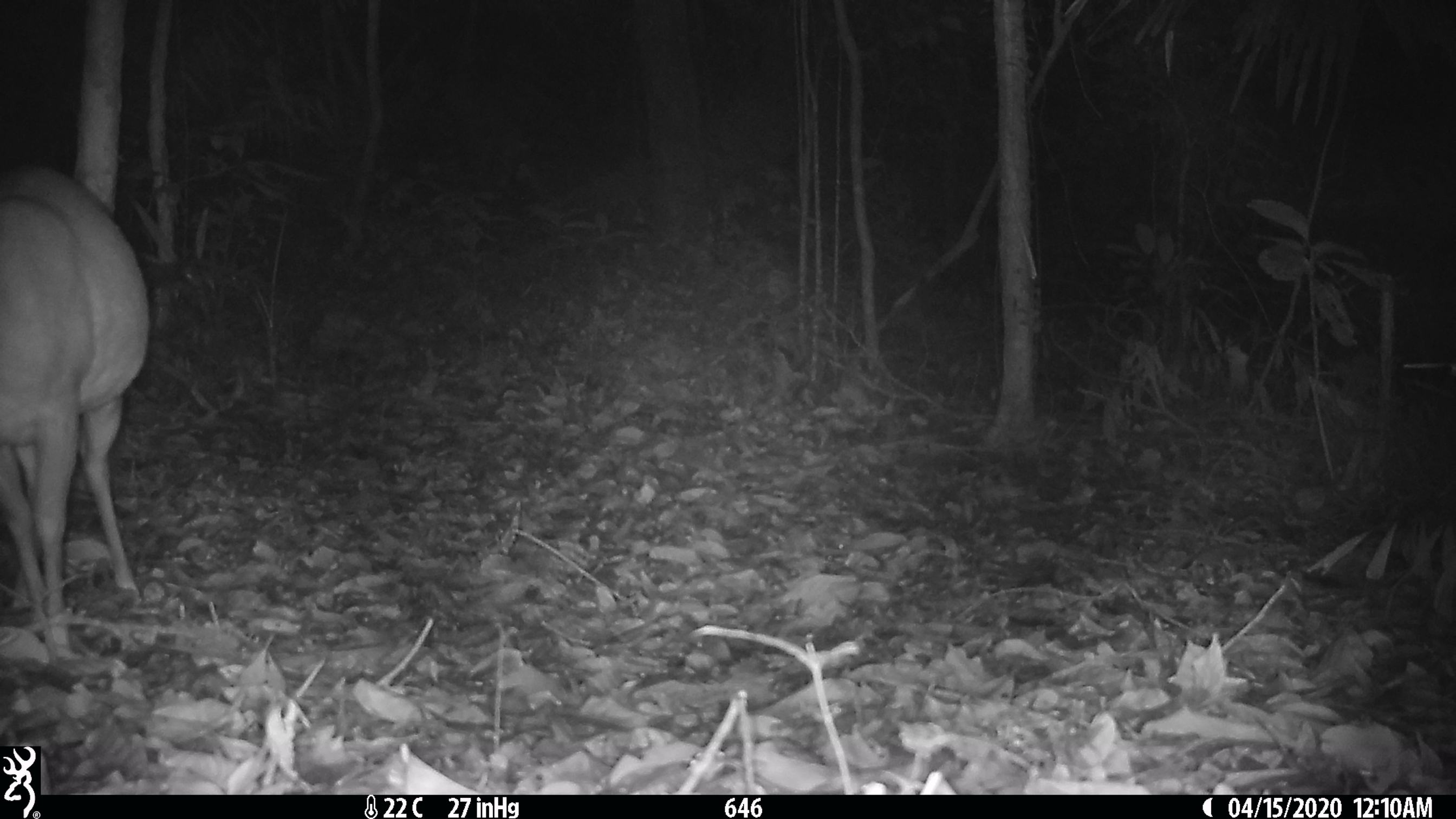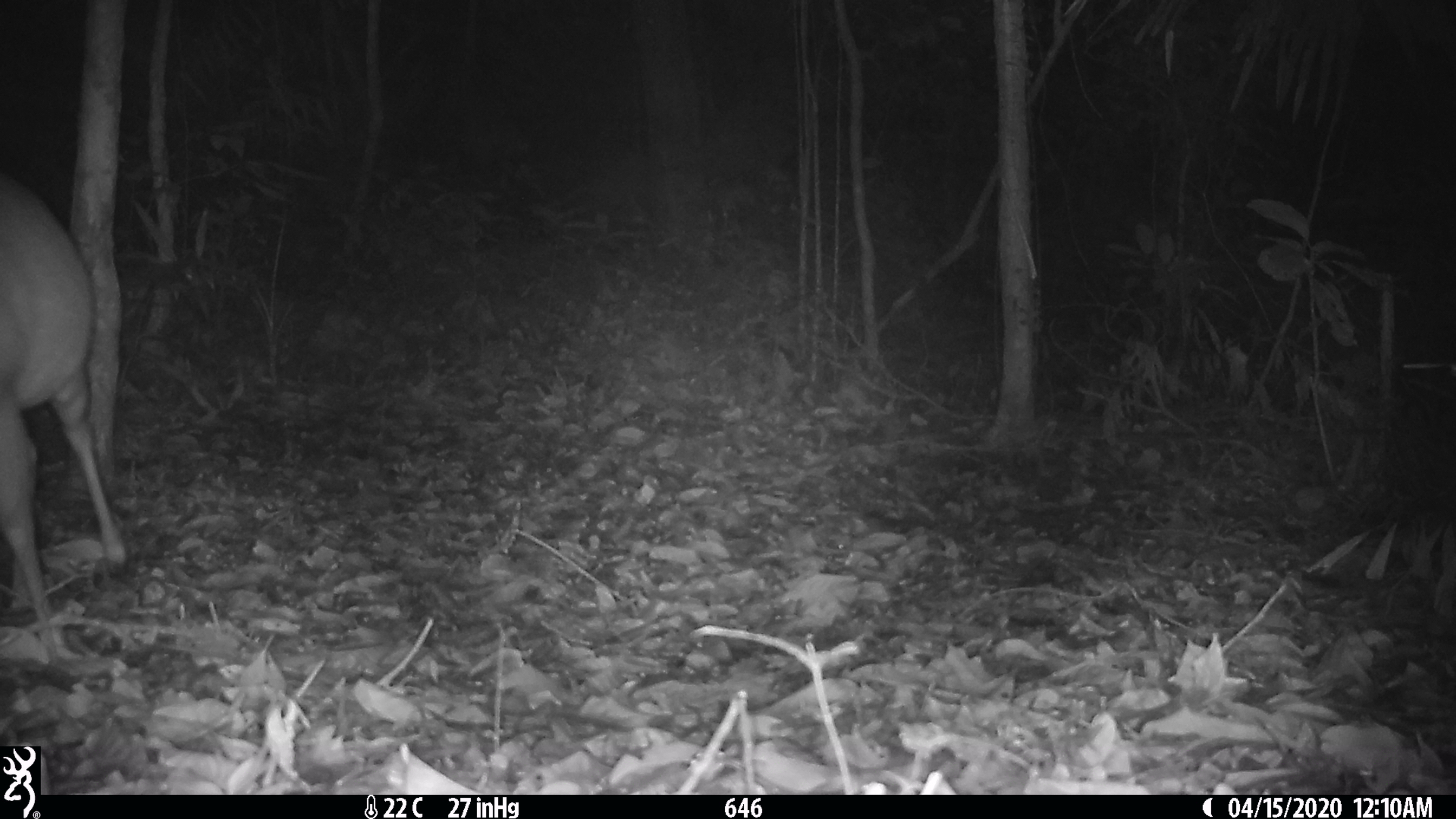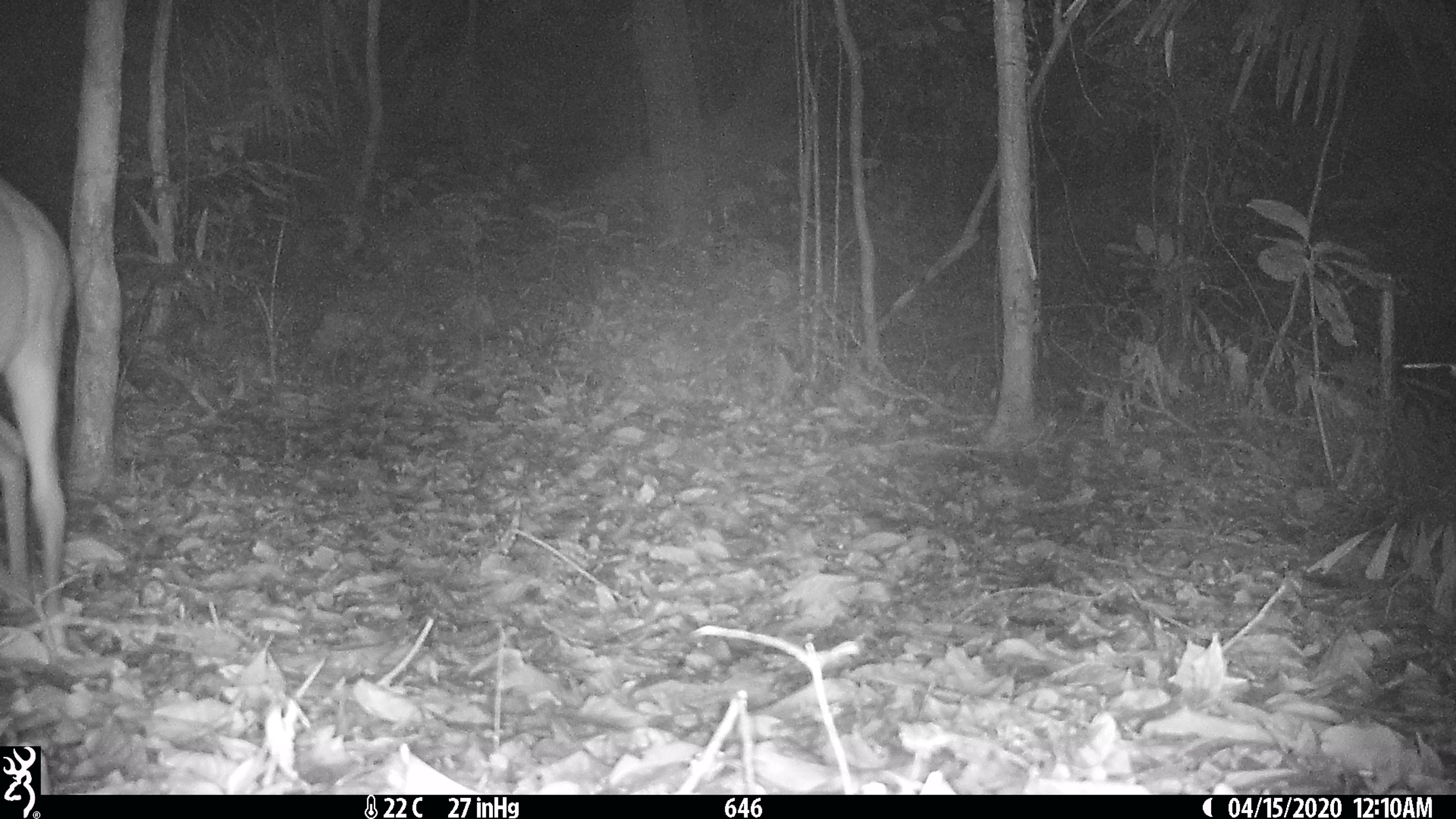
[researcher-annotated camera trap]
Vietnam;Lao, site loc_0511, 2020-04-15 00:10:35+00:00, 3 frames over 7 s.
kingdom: Animalia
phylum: Chordata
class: Mammalia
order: Artiodactyla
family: Cervidae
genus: Muntiacus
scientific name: Muntiacus vuquangensis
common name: large-antlered muntjac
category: large antlered muntjac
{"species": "large antlered muntjac (large-antlered muntjac) (Muntiacus vuquangensis)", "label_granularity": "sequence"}